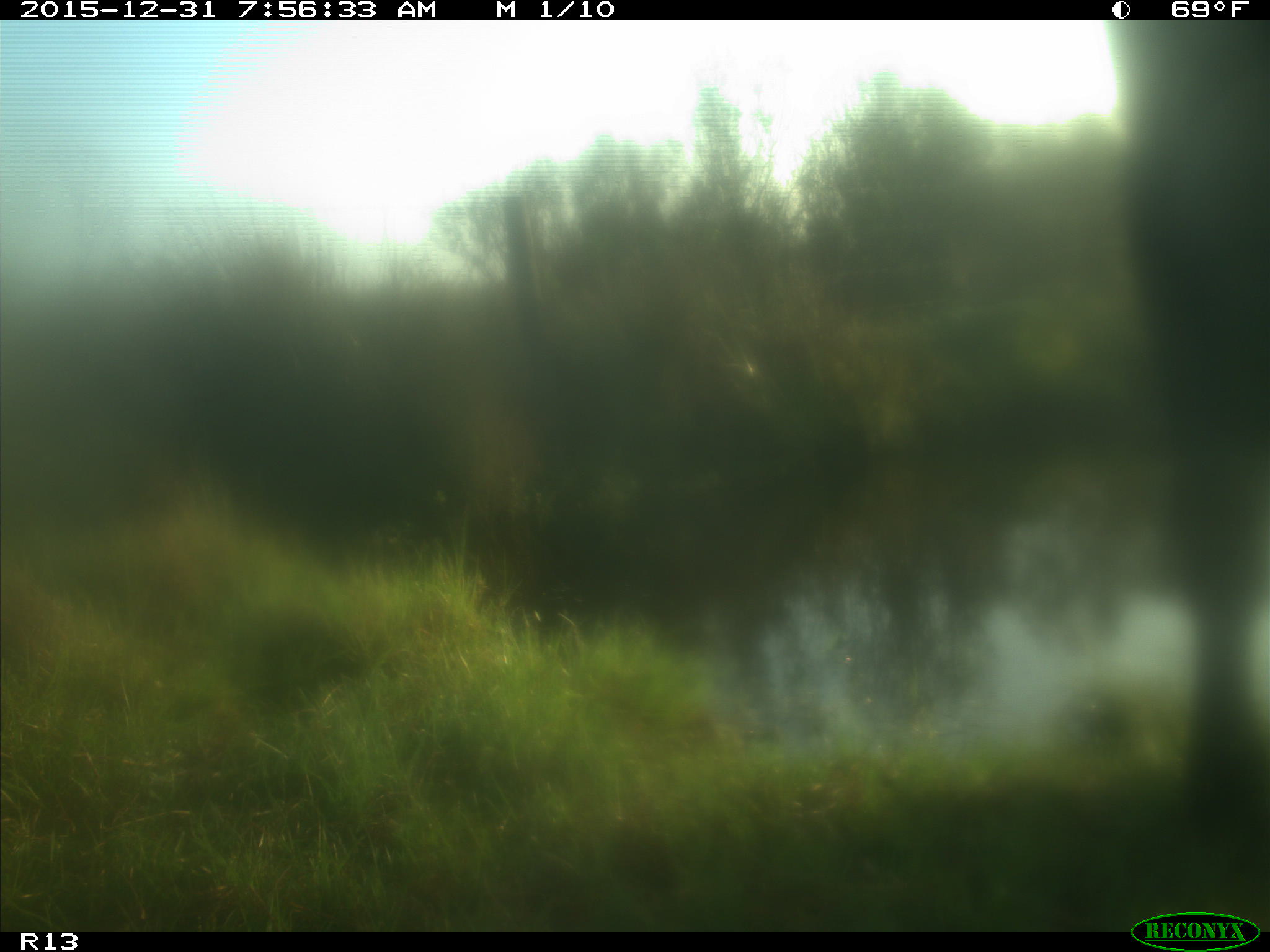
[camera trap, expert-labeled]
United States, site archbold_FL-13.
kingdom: Animalia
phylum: Chordata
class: Mammalia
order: Artiodactyla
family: Bovidae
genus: Bos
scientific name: Bos taurus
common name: domestic cow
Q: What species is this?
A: Bos taurus (domestic cow).